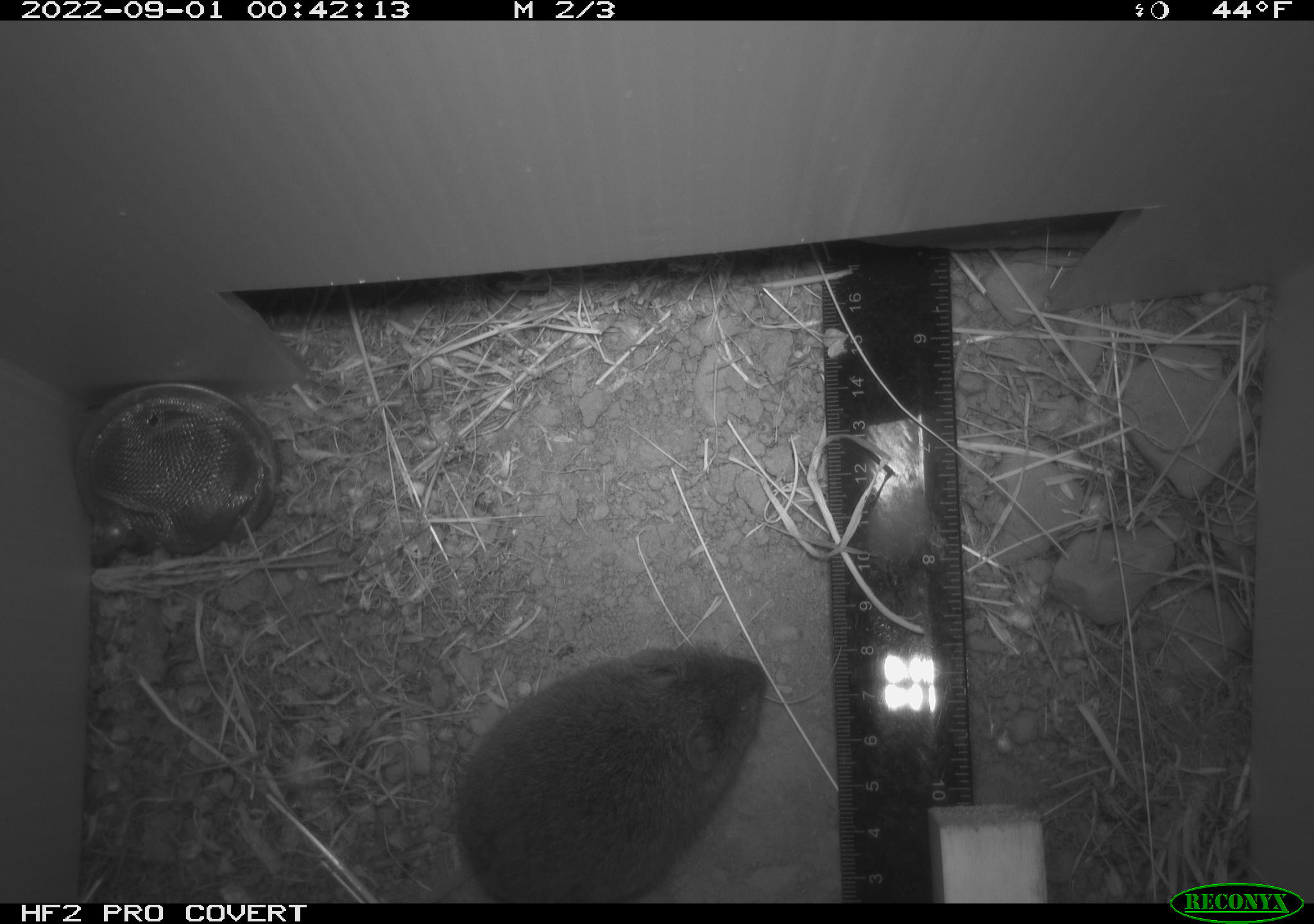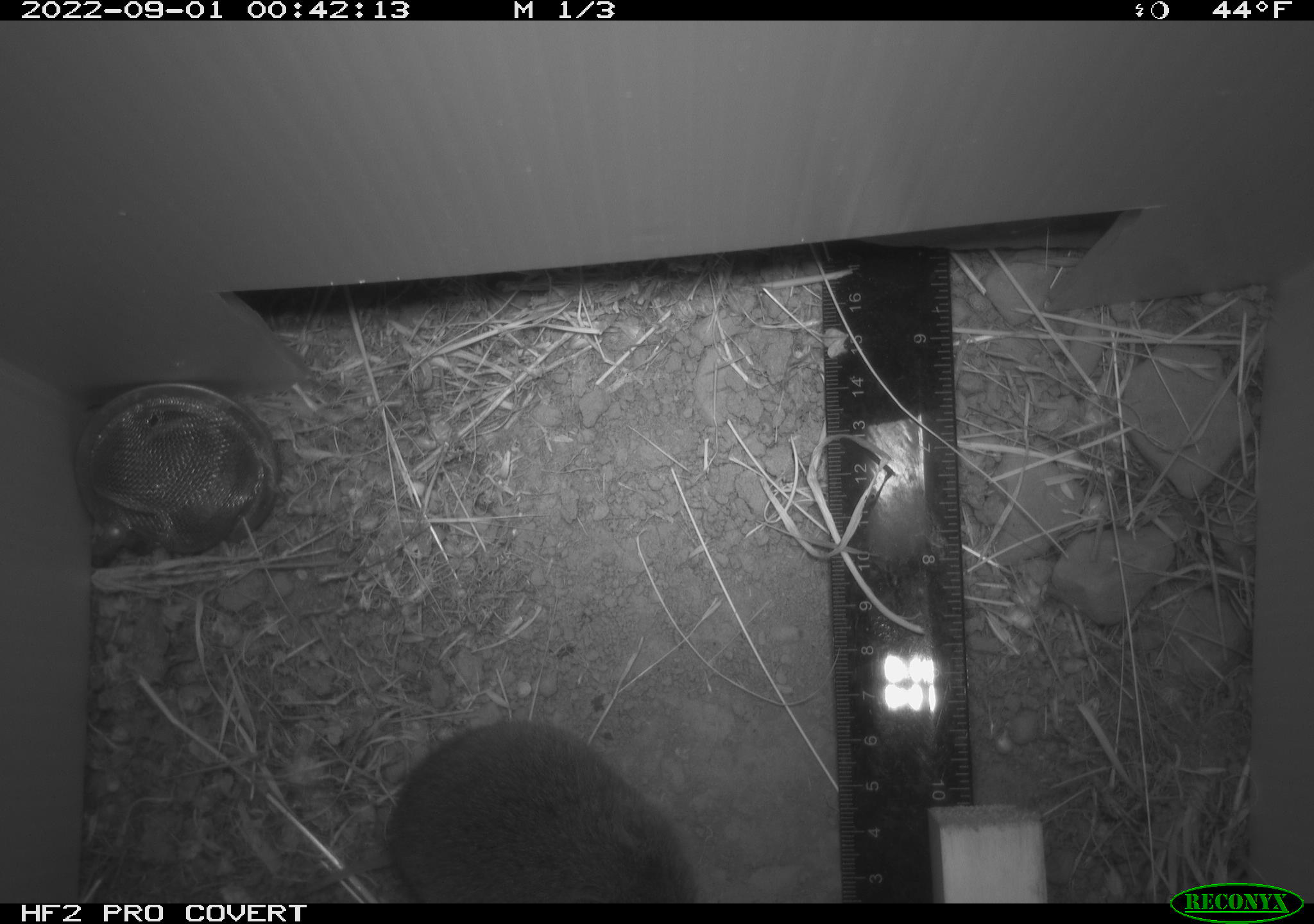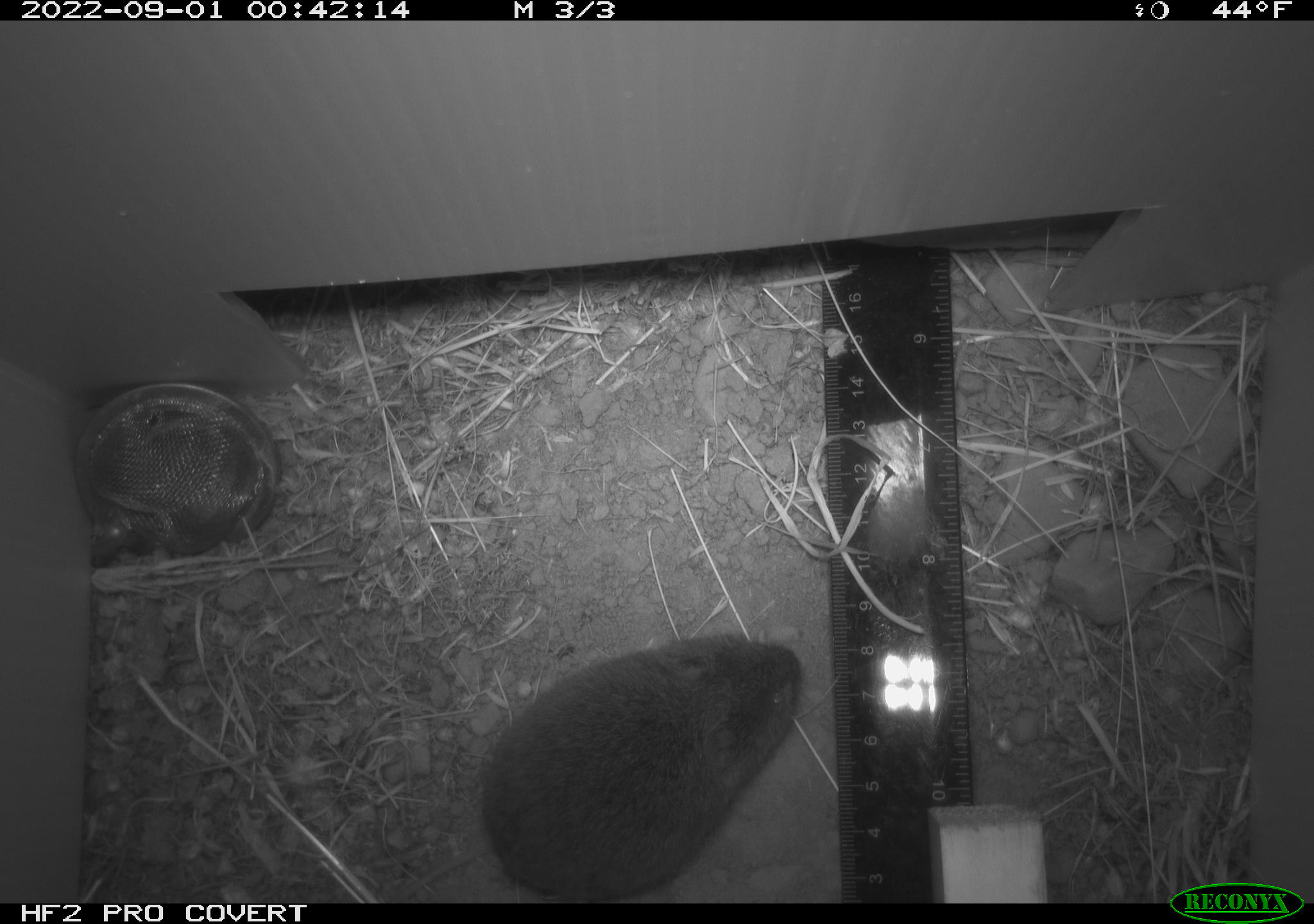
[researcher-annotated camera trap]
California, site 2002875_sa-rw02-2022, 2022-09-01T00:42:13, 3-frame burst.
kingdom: Animalia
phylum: Chordata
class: Mammalia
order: Rodentia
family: Cricetidae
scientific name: Arvicolinae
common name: voles, lemmings, and muskrats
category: arvicolinae subfamily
Arvicolinae subfamily (voles, lemmings, and muskrats) (Arvicolinae).